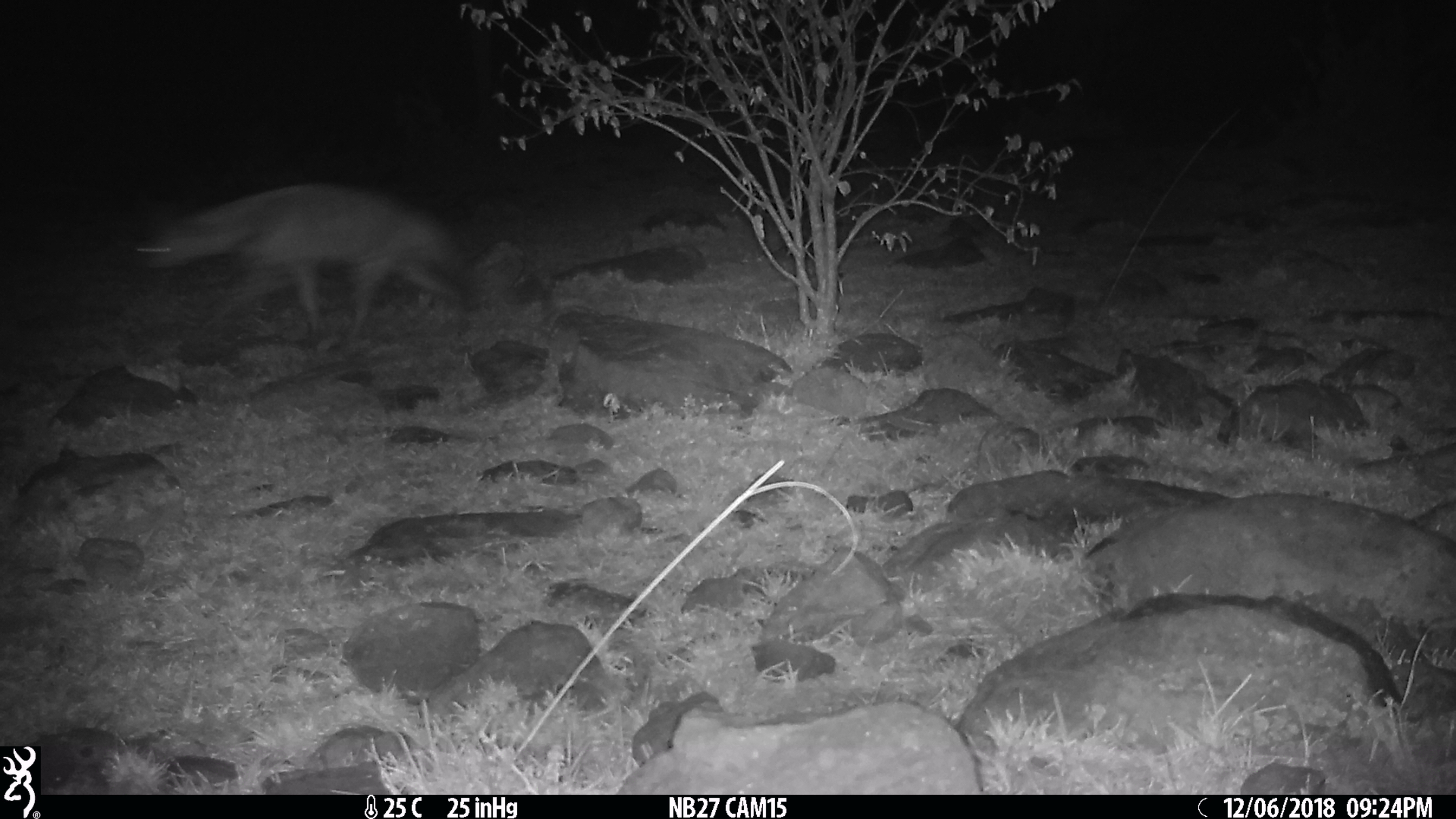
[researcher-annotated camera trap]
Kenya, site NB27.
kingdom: Animalia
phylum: Chordata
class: Mammalia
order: Carnivora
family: Hyaenidae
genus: Proteles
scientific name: Proteles cristatus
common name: aardwolf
Aardwolf (Proteles cristatus).